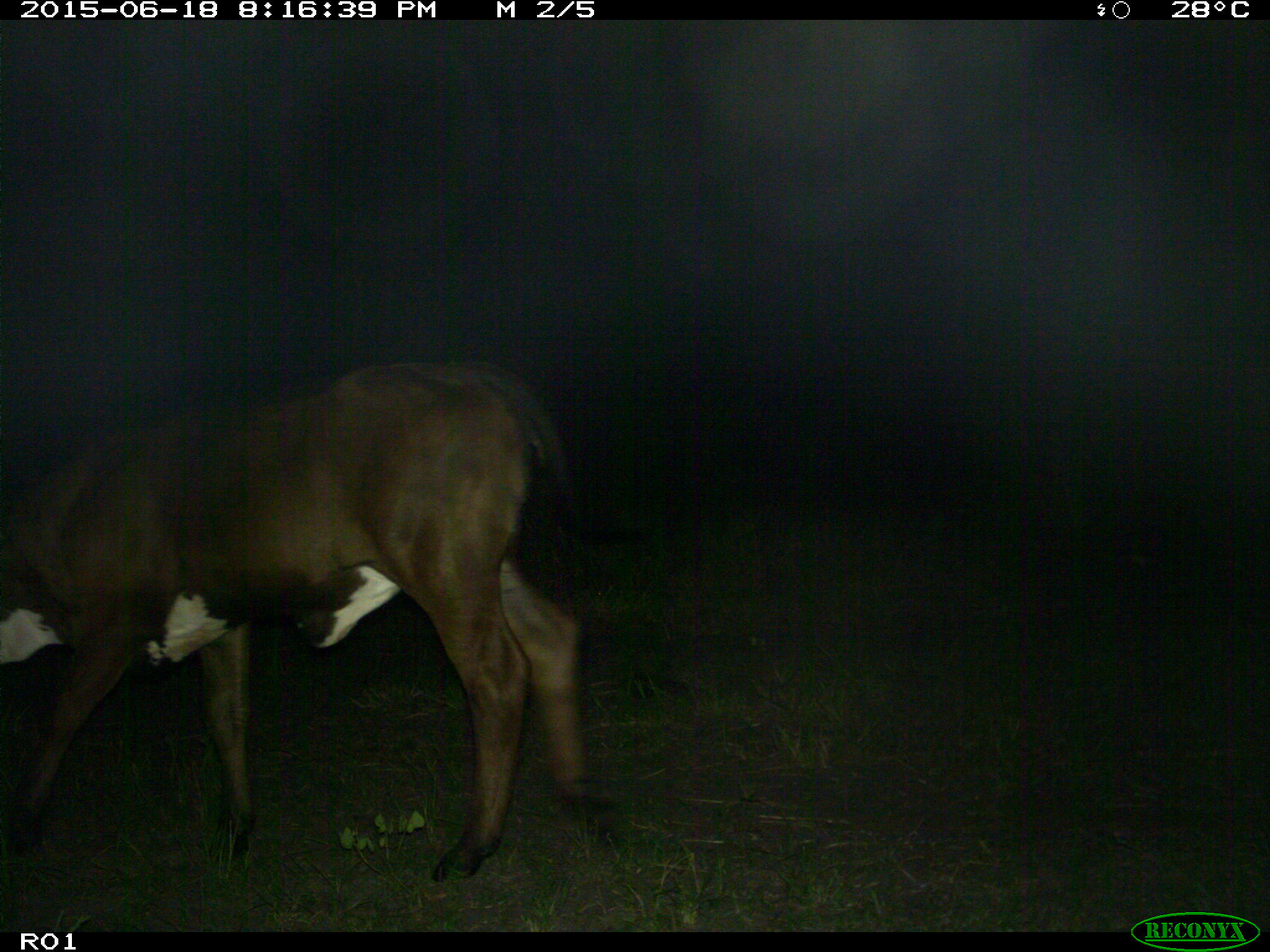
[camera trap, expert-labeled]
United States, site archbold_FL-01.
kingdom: Animalia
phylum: Chordata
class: Mammalia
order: Artiodactyla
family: Bovidae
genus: Bos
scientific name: Bos taurus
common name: domestic cow